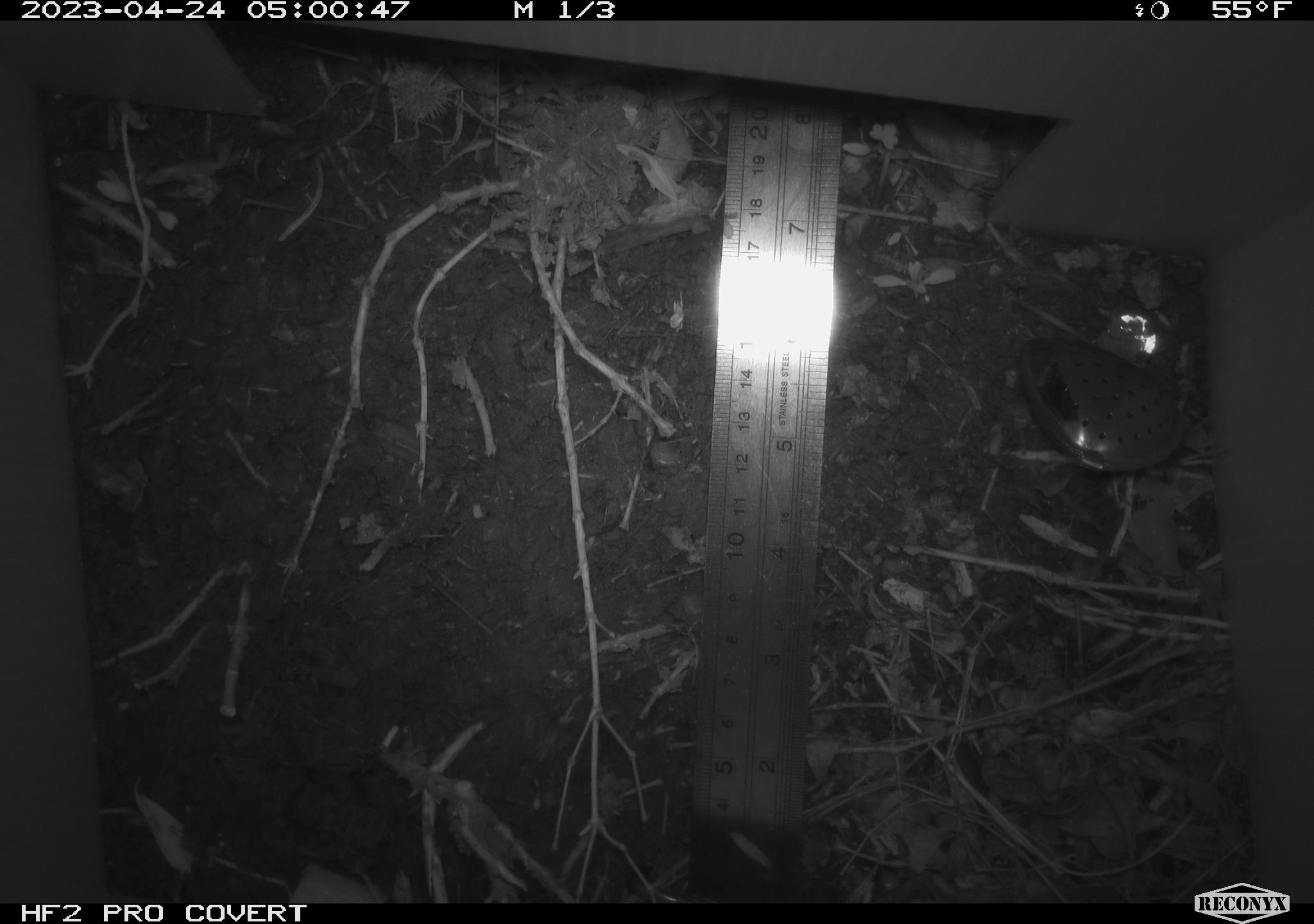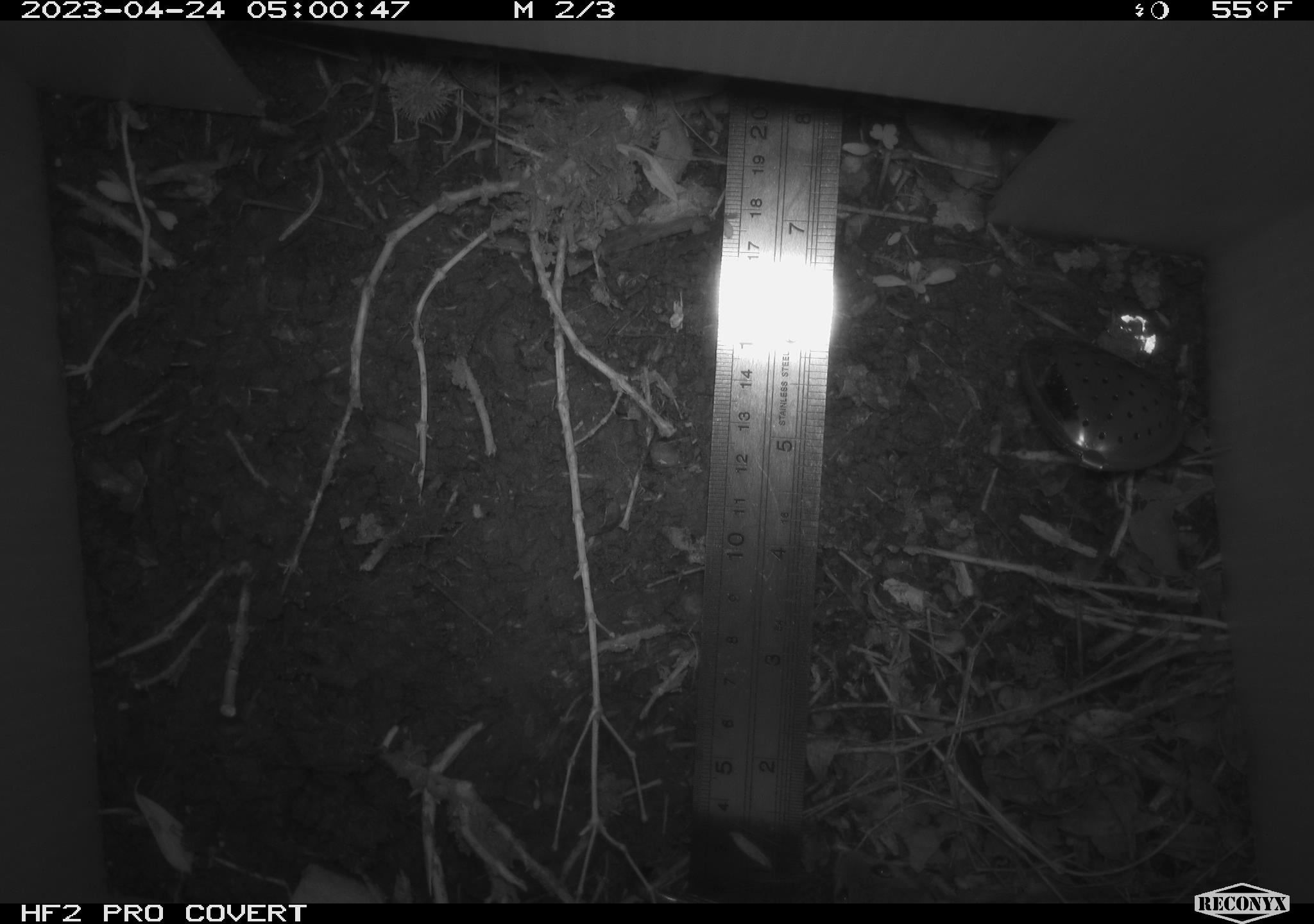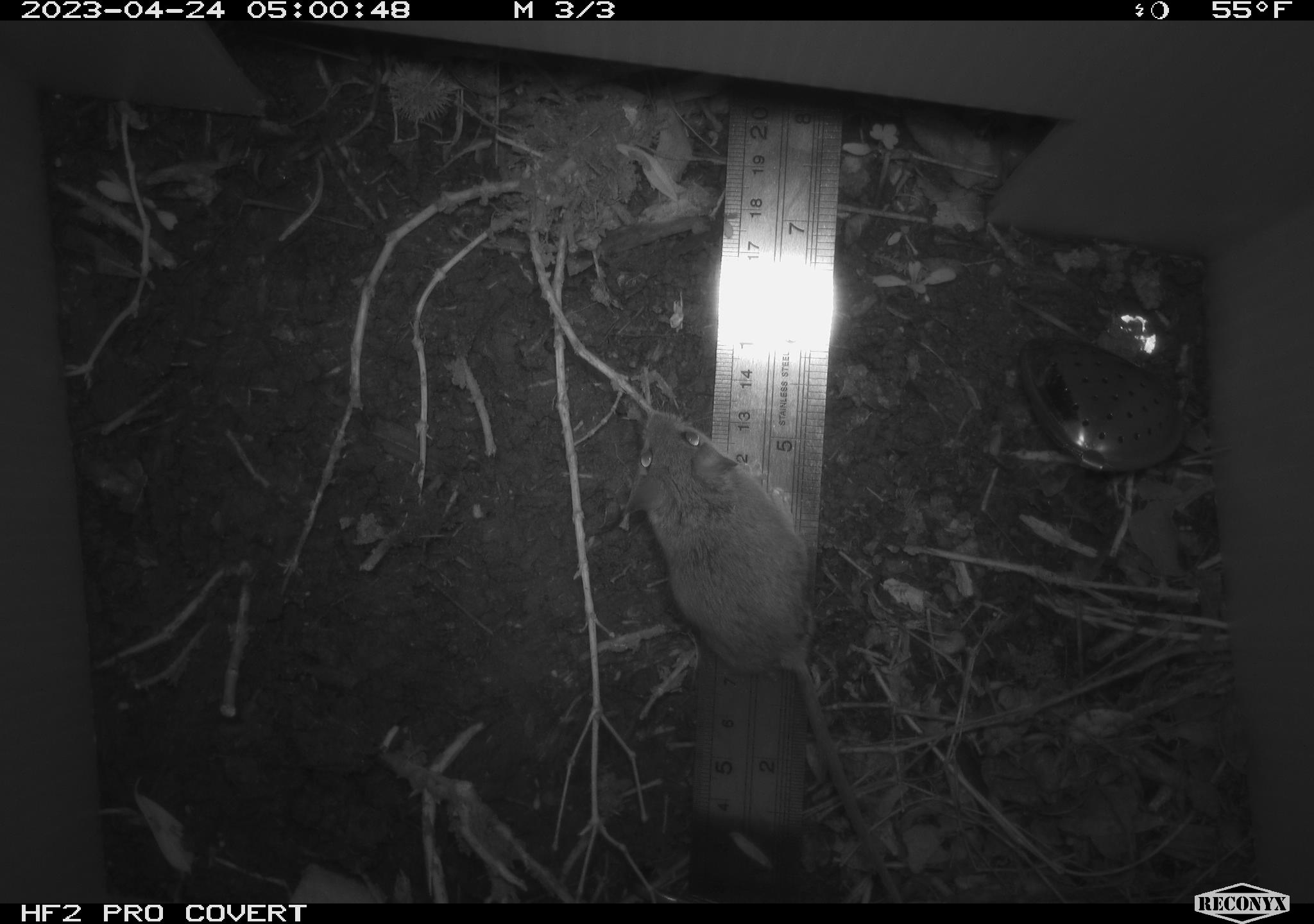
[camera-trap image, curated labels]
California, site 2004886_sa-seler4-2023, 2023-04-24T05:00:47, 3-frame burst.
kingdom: Animalia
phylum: Chordata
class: Mammalia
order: Rodentia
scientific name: Rodentia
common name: mouse species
Mouse species (Rodentia).